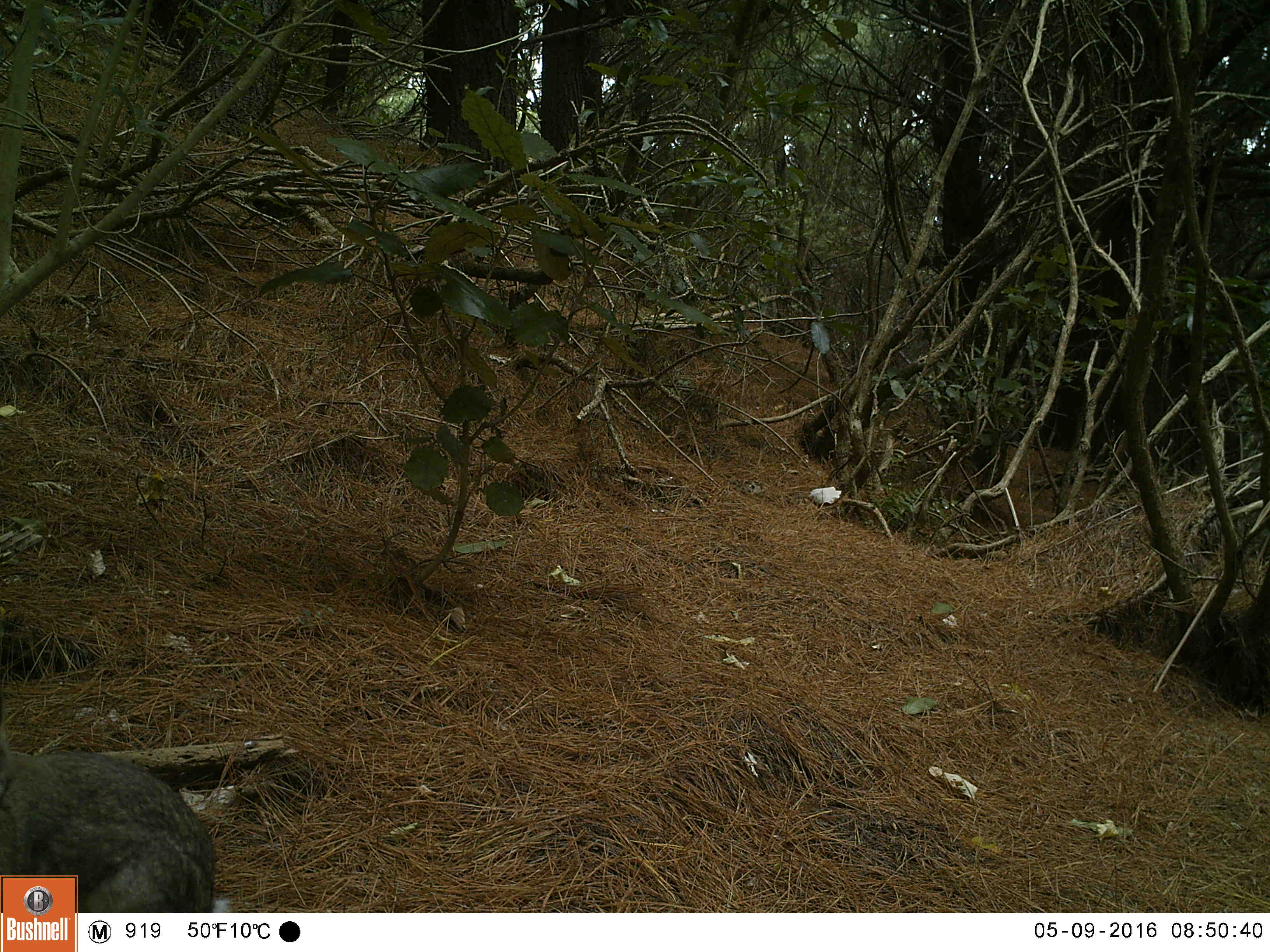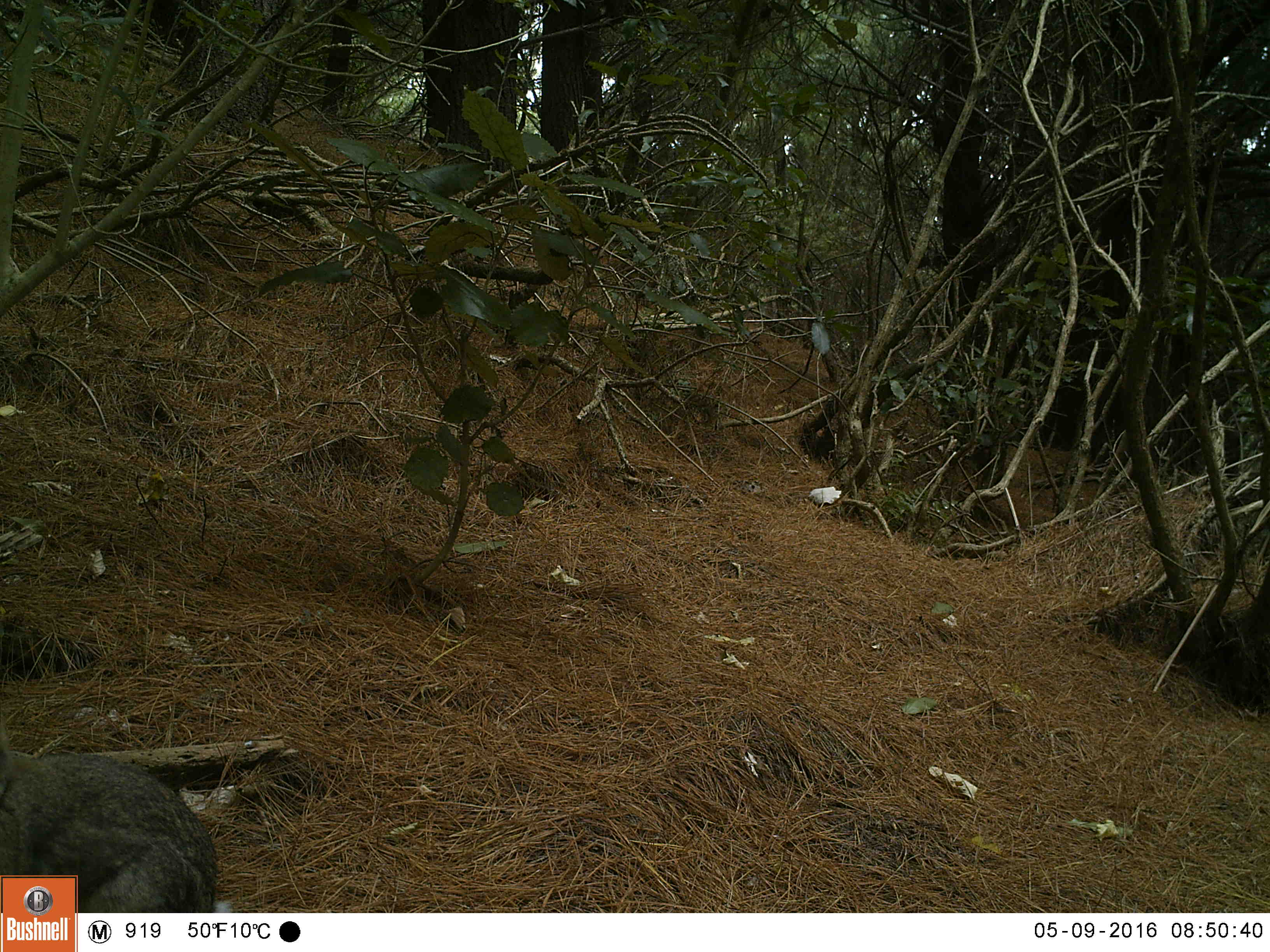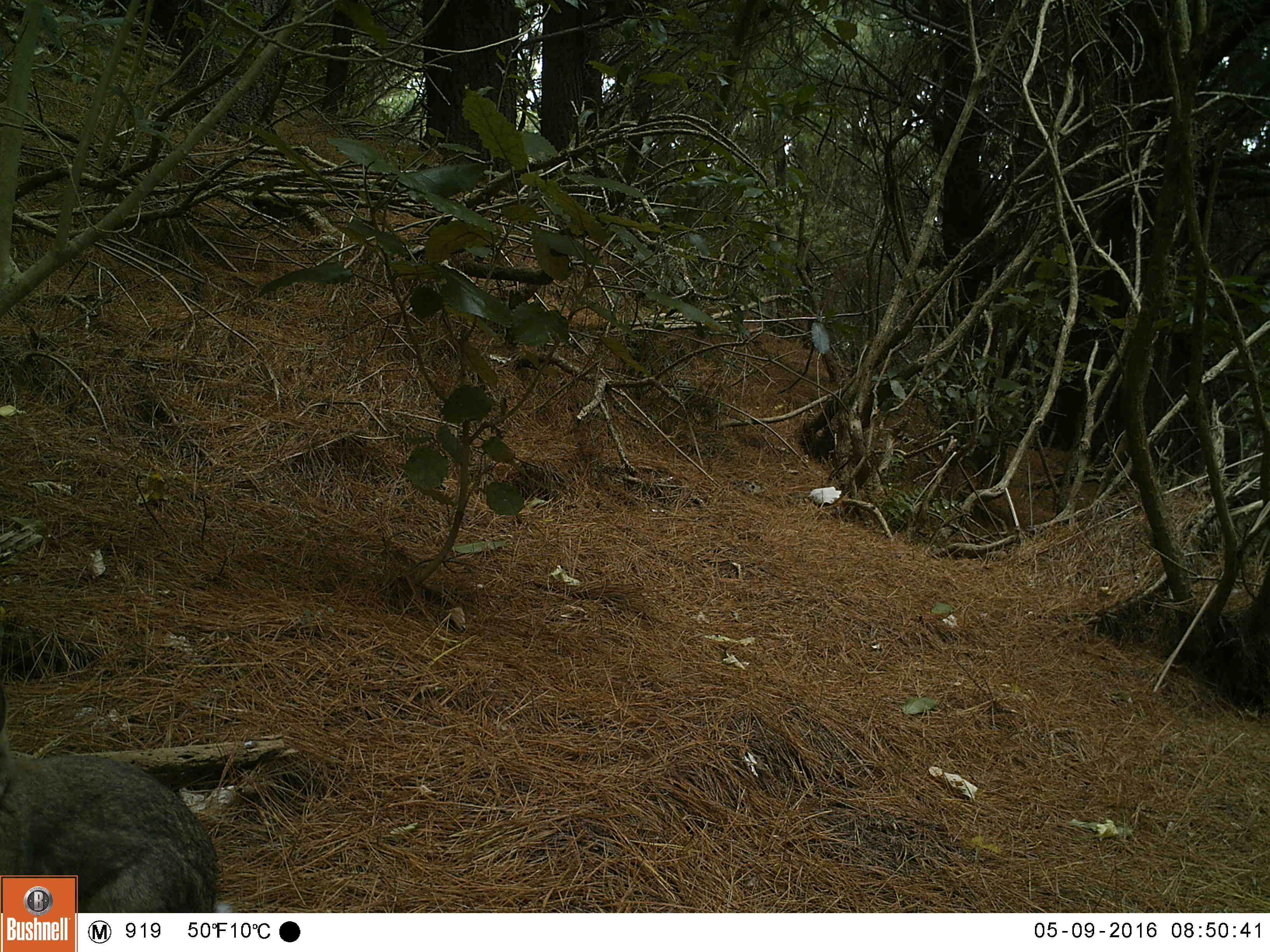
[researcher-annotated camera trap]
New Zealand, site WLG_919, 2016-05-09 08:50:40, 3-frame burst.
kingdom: Animalia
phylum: Chordata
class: Mammalia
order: Lagomorpha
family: Leporidae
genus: Oryctolagus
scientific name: Oryctolagus cuniculus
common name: european rabbit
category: rabbit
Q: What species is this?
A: Rabbit (european rabbit) (Oryctolagus cuniculus).